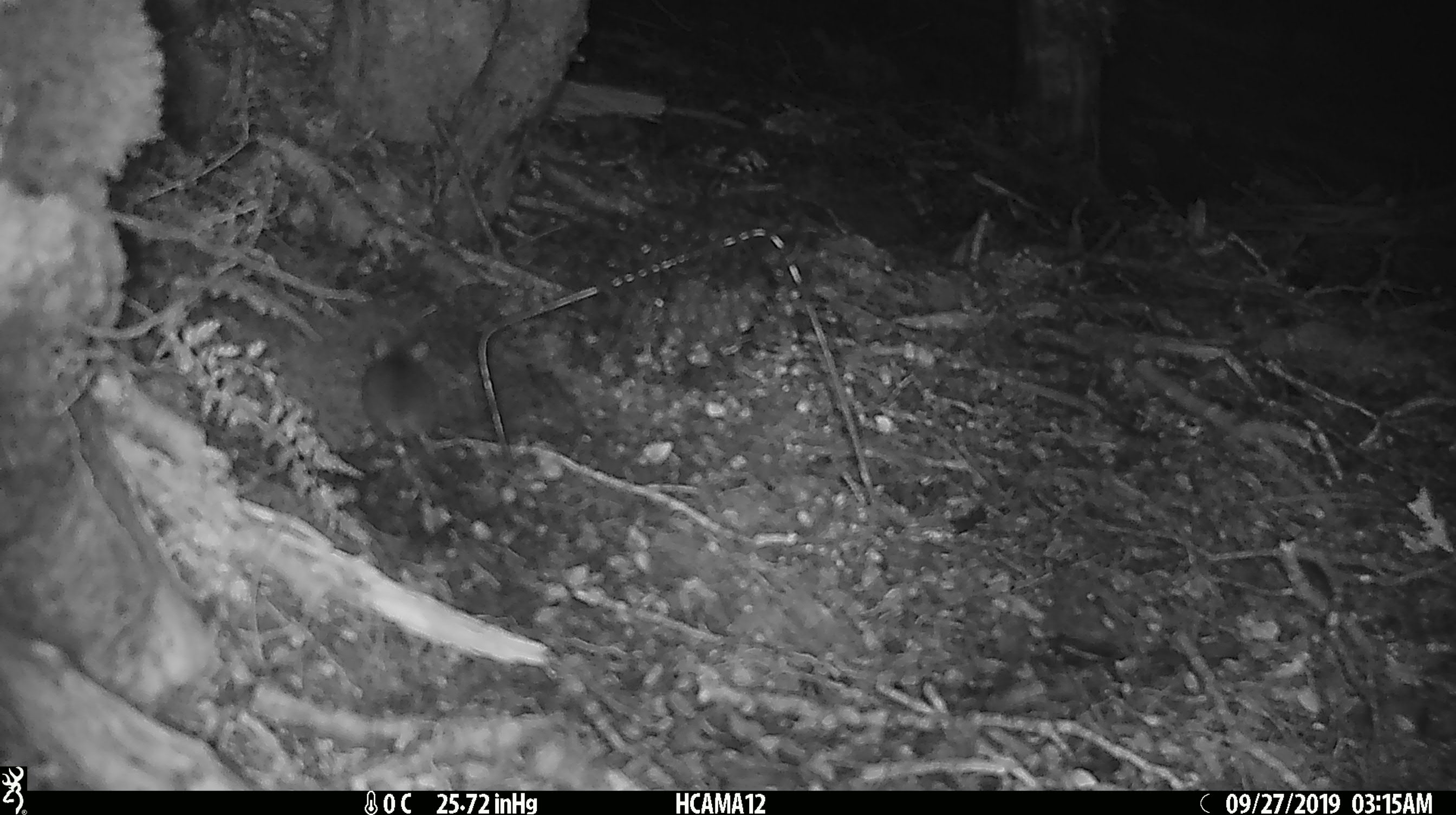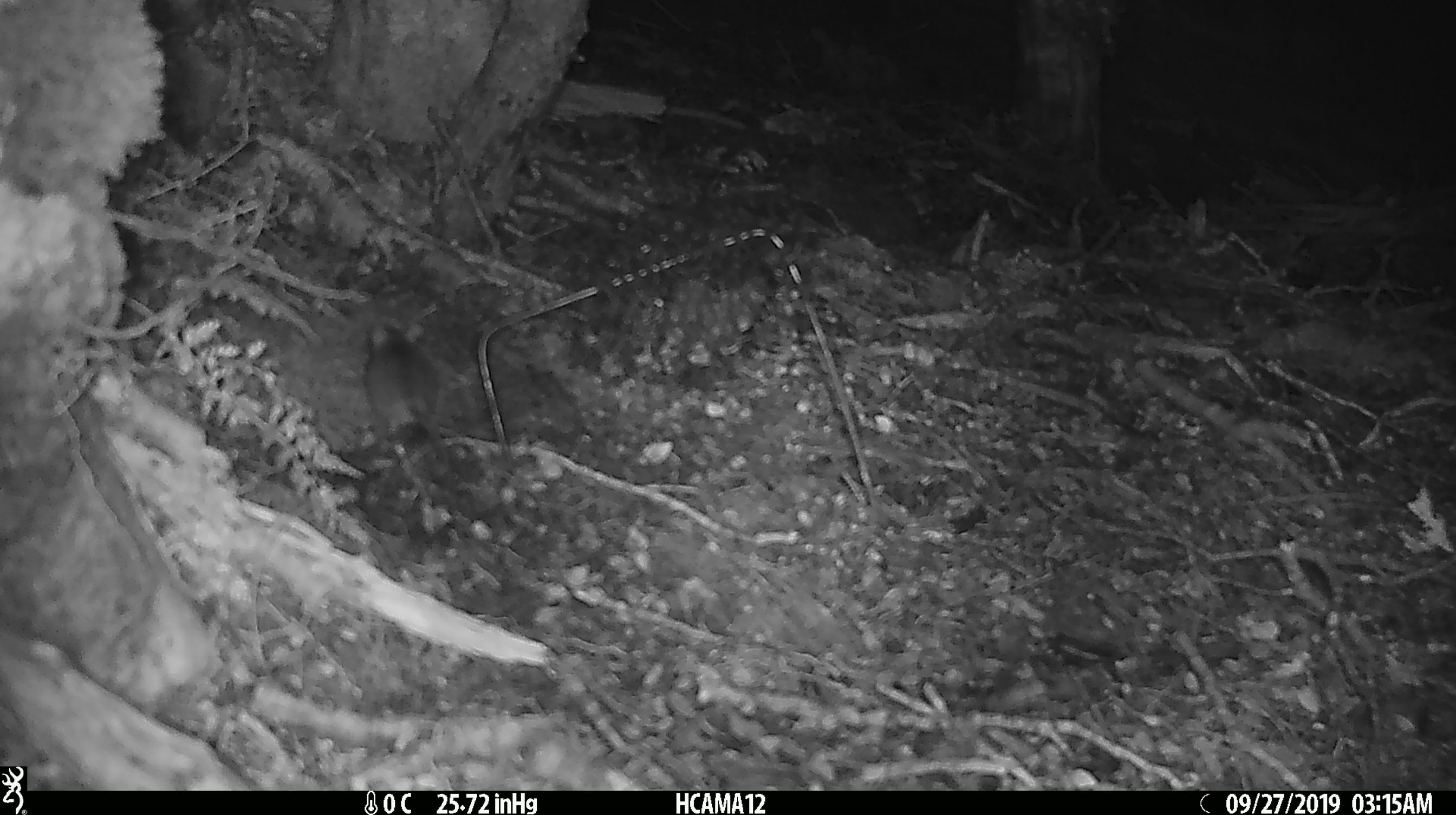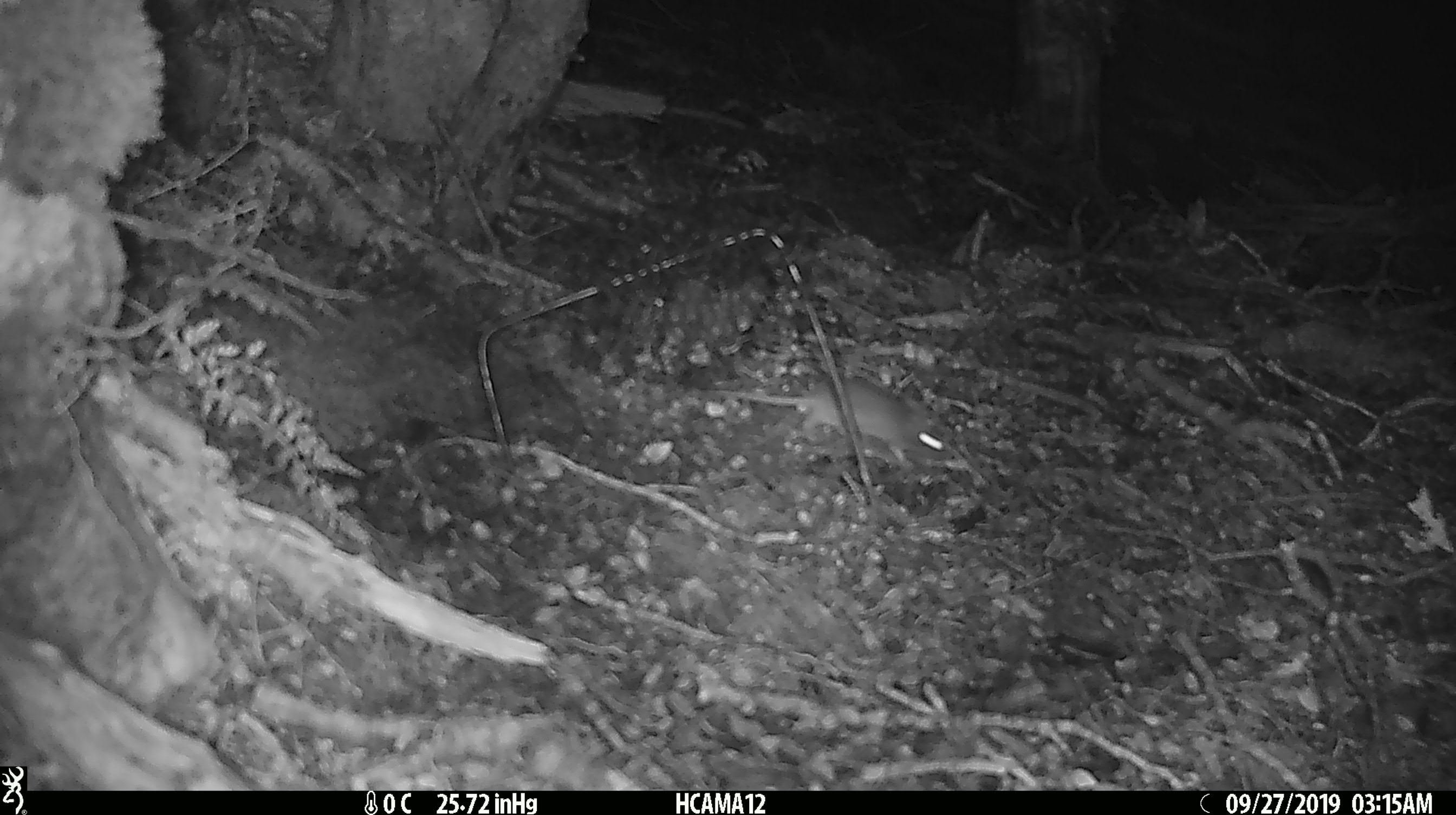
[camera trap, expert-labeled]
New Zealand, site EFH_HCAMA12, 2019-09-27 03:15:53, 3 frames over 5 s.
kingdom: Animalia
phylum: Chordata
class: Mammalia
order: Rodentia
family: Muridae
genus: Mus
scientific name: Mus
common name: mouse